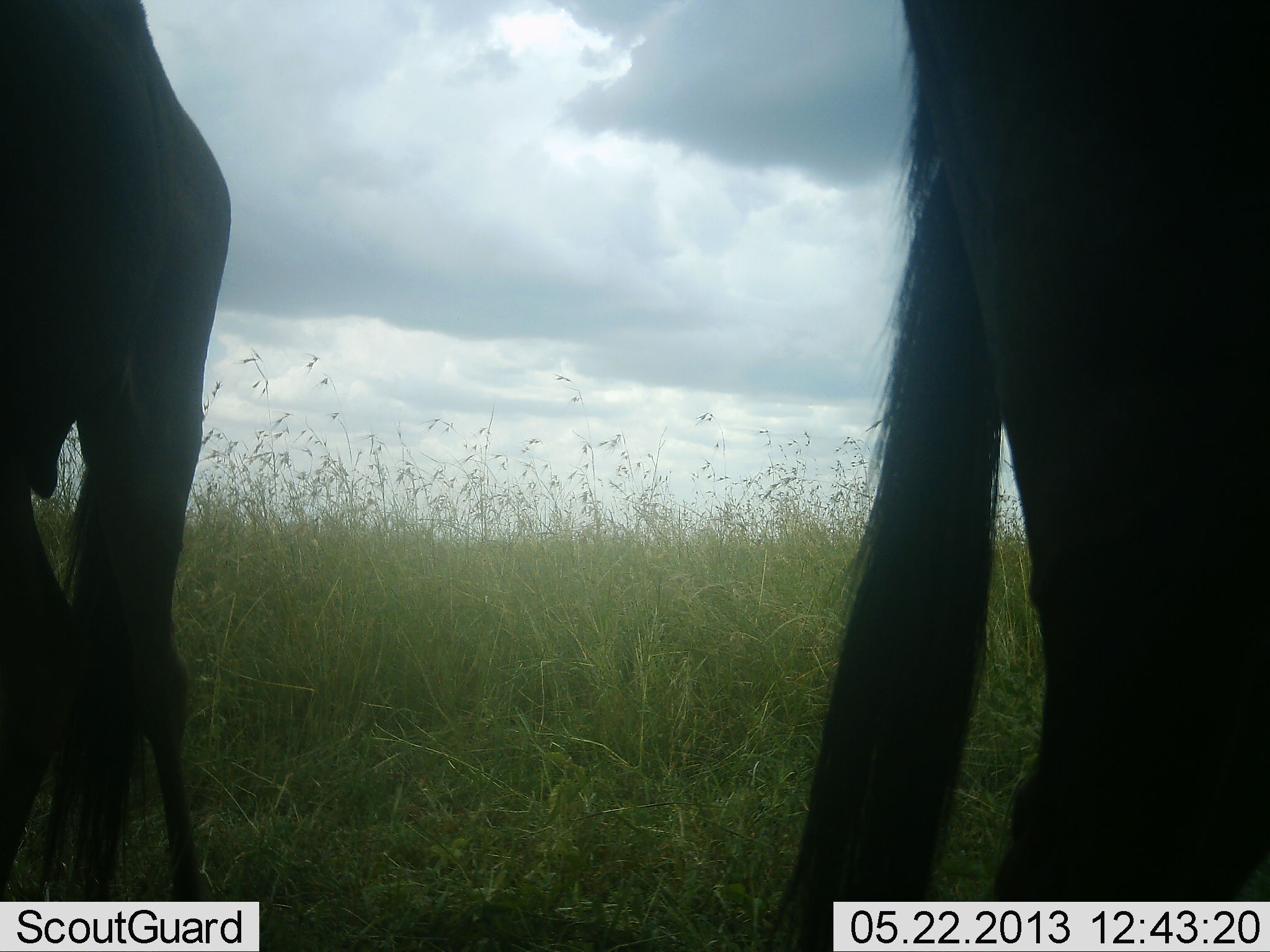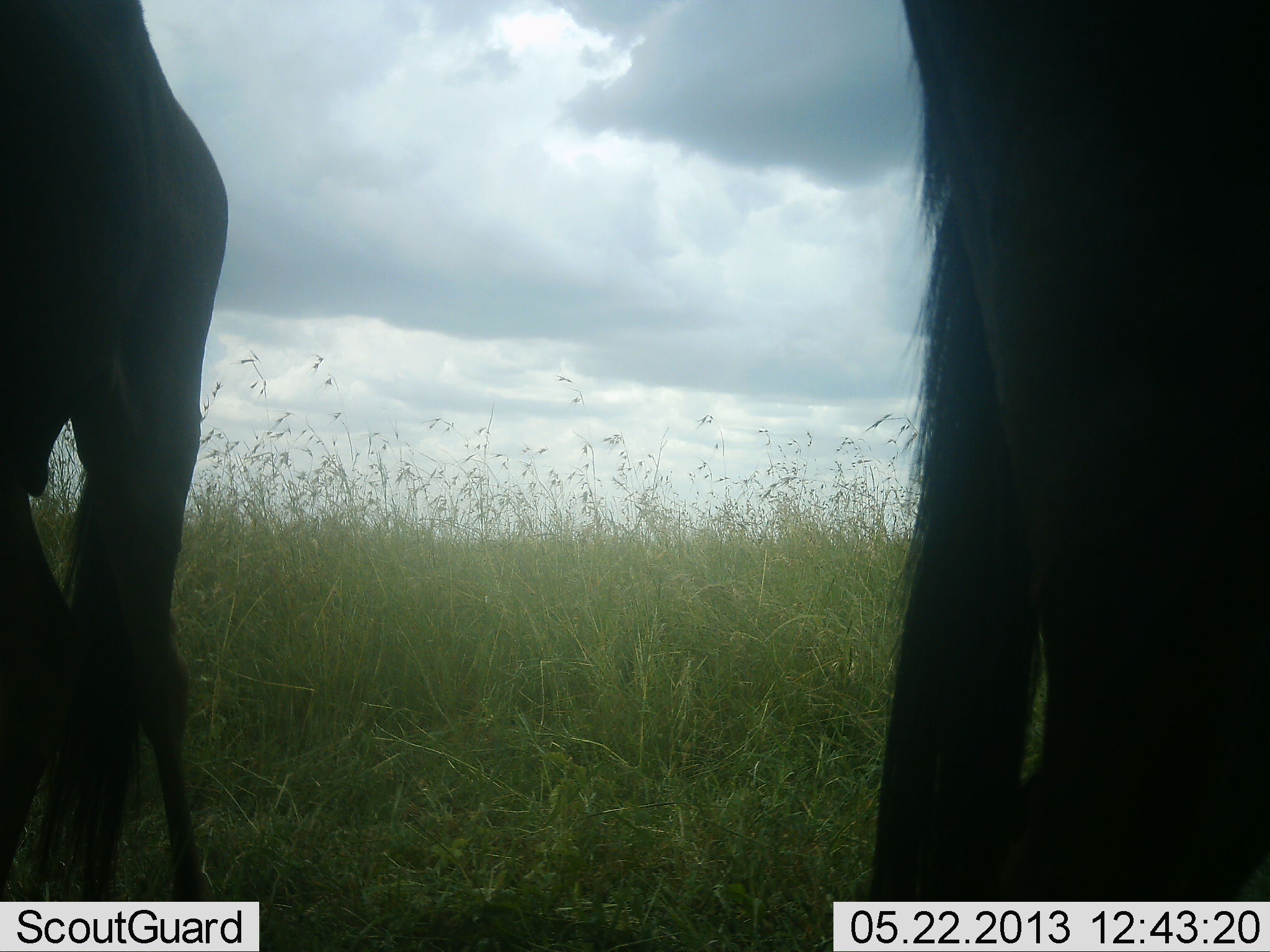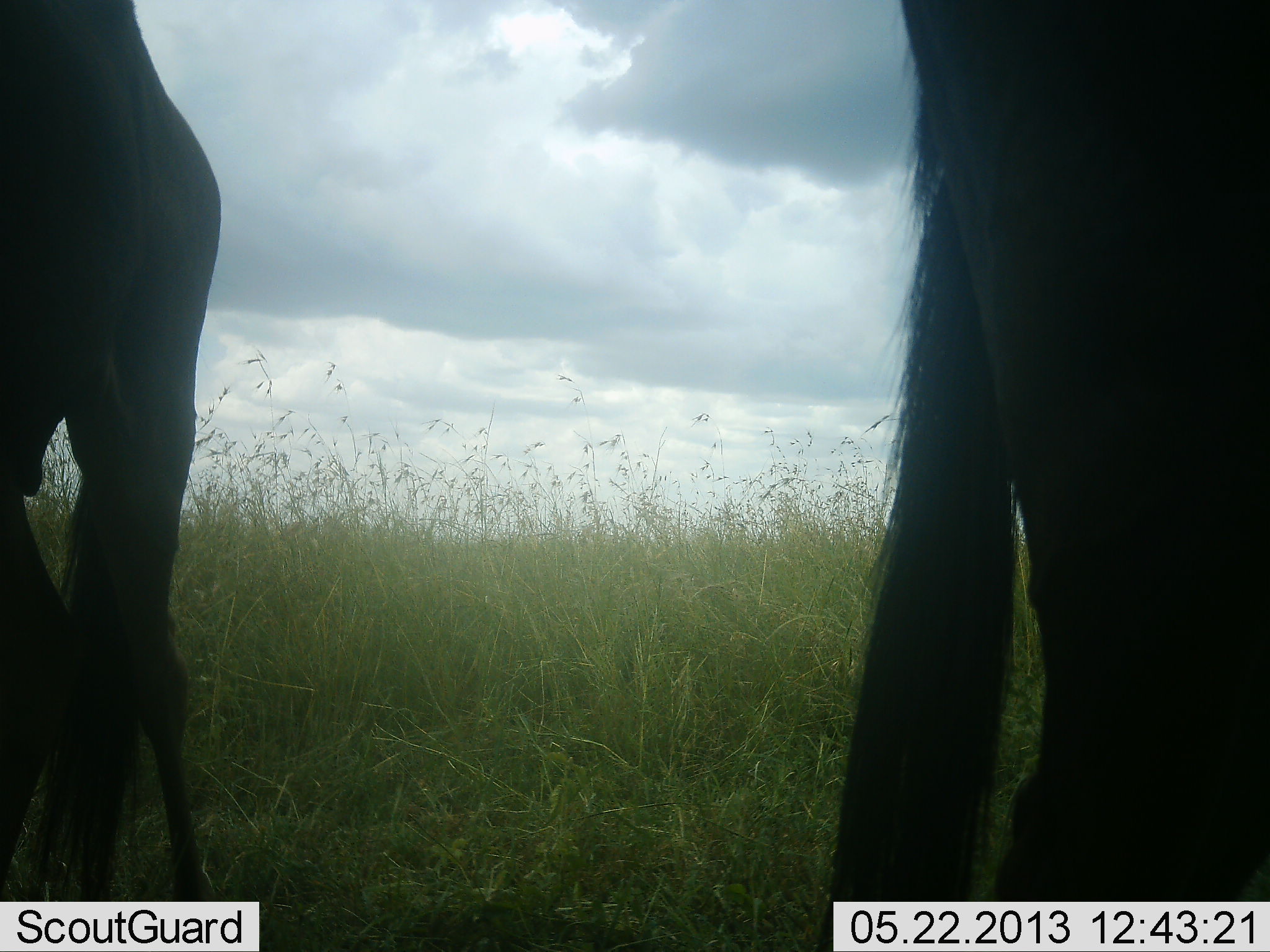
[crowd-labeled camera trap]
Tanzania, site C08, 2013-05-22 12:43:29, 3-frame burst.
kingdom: Animalia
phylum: Chordata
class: Mammalia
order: Artiodactyla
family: Bovidae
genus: Connochaetes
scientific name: Connochaetes taurinus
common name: blue wildebeest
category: wildebeest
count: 2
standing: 75%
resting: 0%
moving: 6%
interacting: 0%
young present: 0%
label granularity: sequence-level